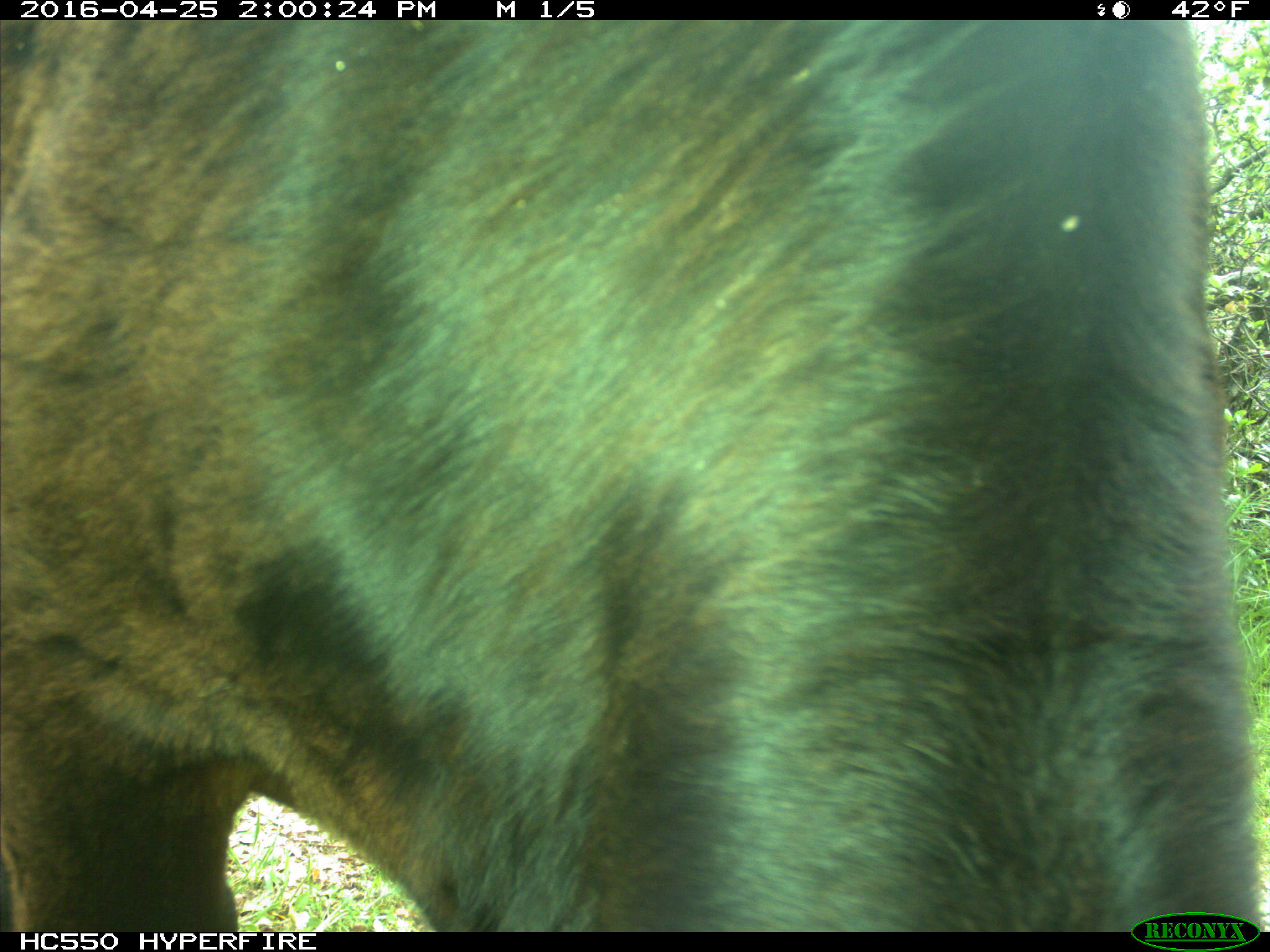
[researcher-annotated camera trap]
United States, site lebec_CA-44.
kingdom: Animalia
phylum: Chordata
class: Mammalia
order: Artiodactyla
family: Bovidae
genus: Bos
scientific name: Bos taurus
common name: domestic cow